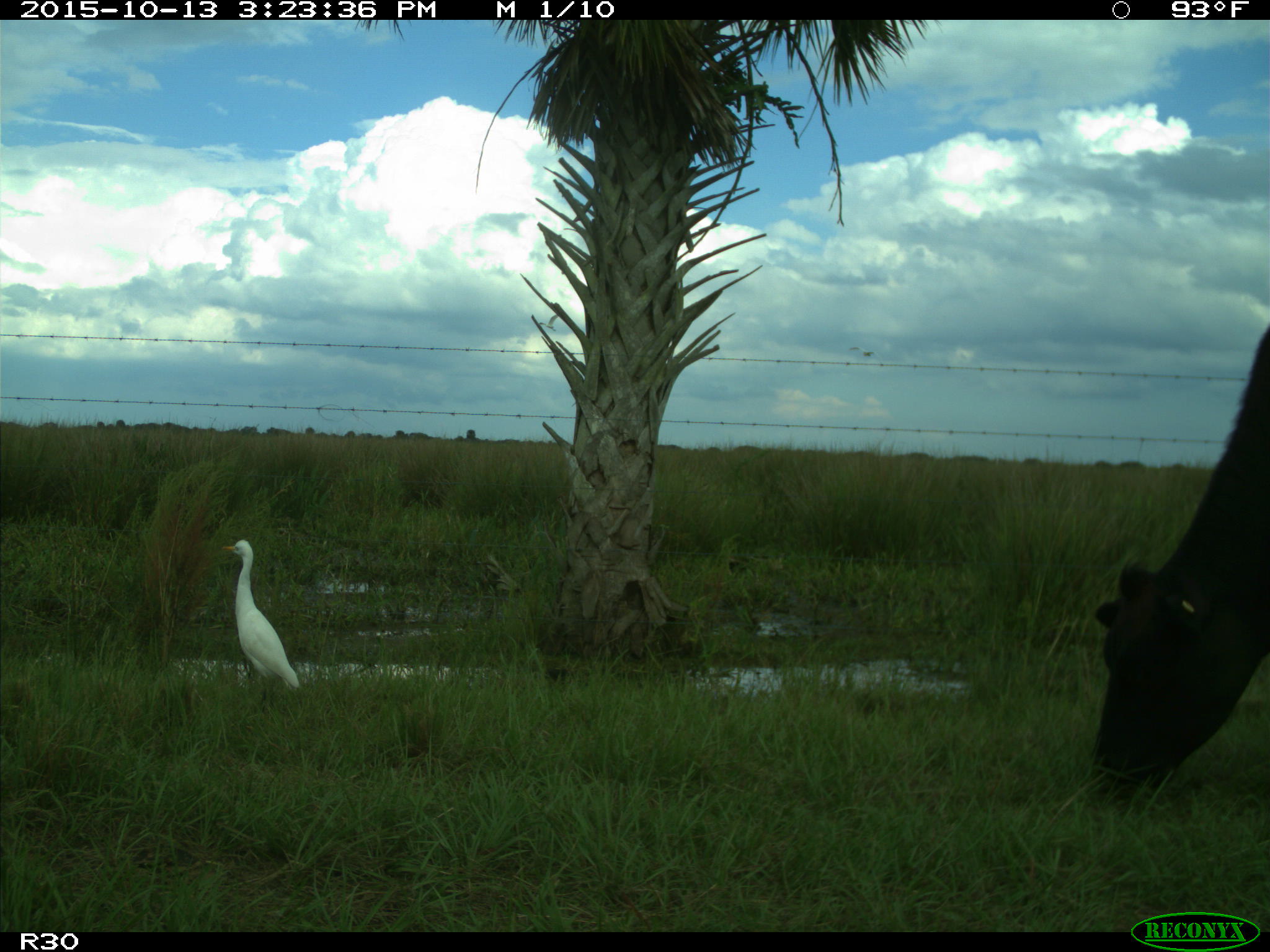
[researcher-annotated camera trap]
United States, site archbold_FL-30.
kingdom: Animalia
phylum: Chordata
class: Mammalia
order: Artiodactyla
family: Bovidae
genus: Bos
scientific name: Bos taurus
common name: domestic cow